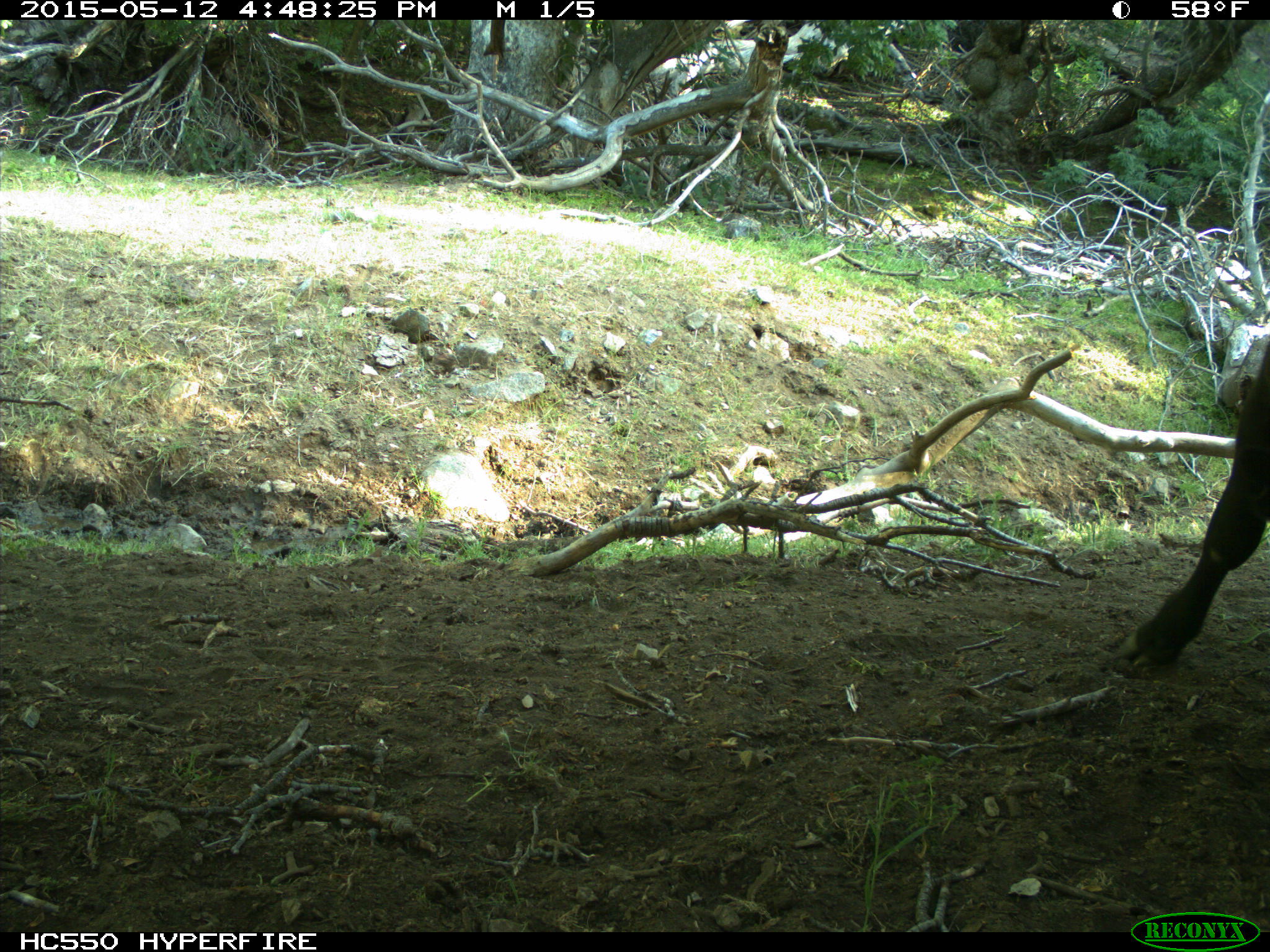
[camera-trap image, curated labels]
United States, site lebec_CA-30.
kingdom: Animalia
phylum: Chordata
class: Mammalia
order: Artiodactyla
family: Bovidae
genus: Bos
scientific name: Bos taurus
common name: domestic cow